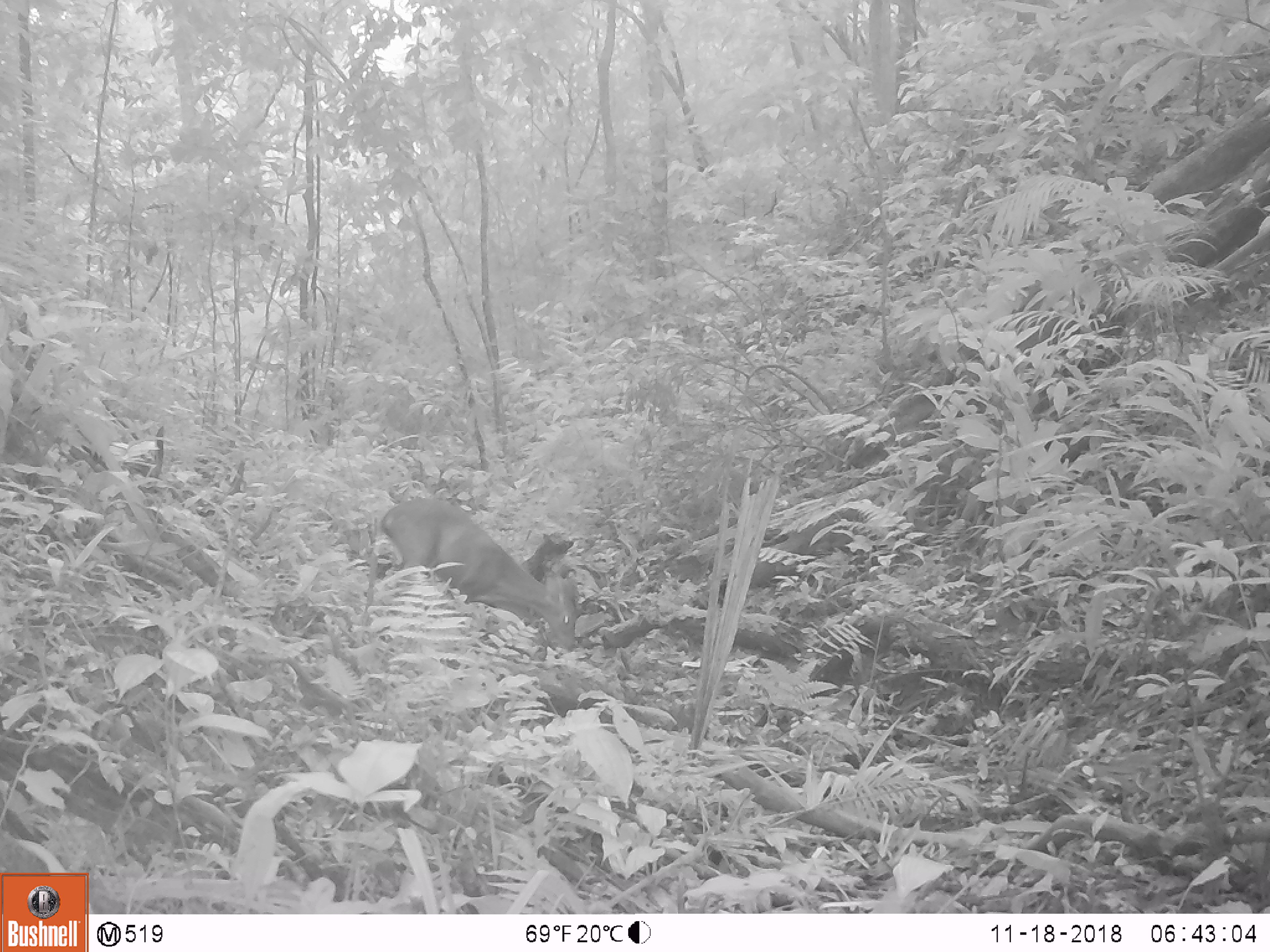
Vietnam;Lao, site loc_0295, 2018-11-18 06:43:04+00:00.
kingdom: Animalia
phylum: Chordata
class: Mammalia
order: Artiodactyla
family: Cervidae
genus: Muntiacus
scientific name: Muntiacus vuquangensis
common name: large-antlered muntjac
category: large antlered muntjac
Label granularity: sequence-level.